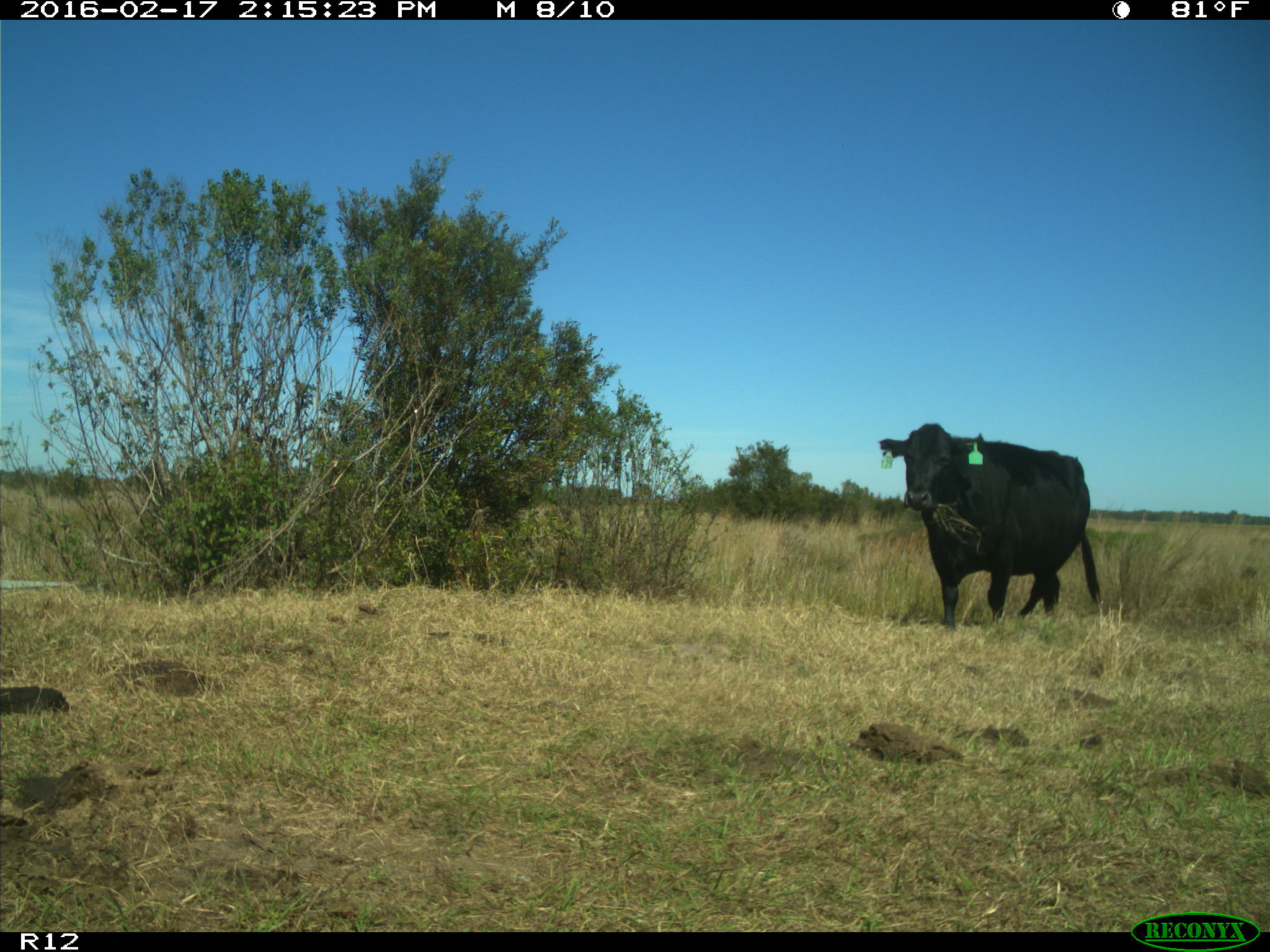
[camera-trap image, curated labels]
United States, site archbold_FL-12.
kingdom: Animalia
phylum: Chordata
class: Mammalia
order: Artiodactyla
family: Bovidae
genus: Bos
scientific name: Bos taurus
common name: domestic cow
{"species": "Bos taurus (domestic cow)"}